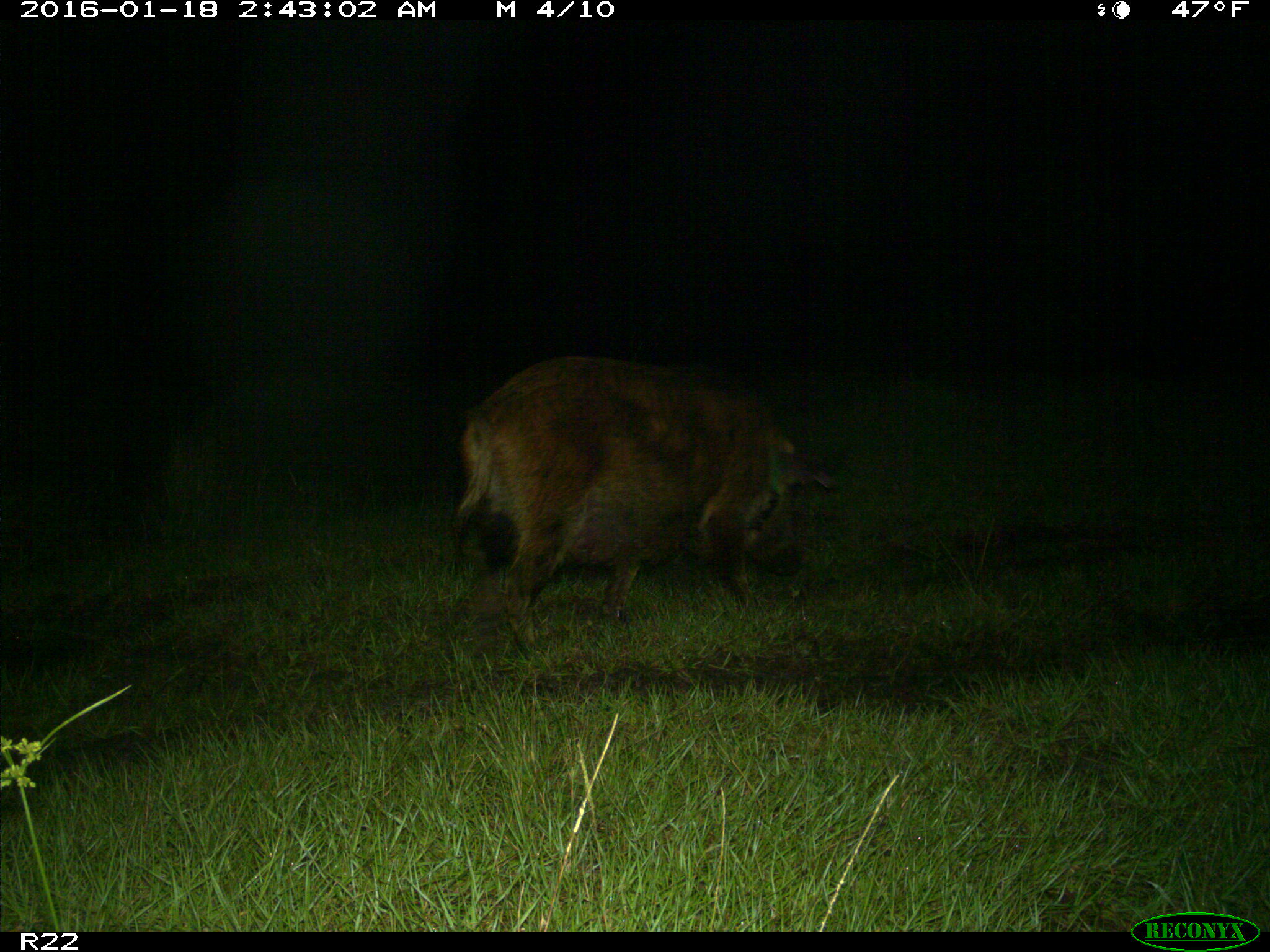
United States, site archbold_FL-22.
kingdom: Animalia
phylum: Chordata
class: Mammalia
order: Artiodactyla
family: Suidae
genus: Sus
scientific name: Sus scrofa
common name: wild boar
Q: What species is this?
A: Sus scrofa (wild boar).